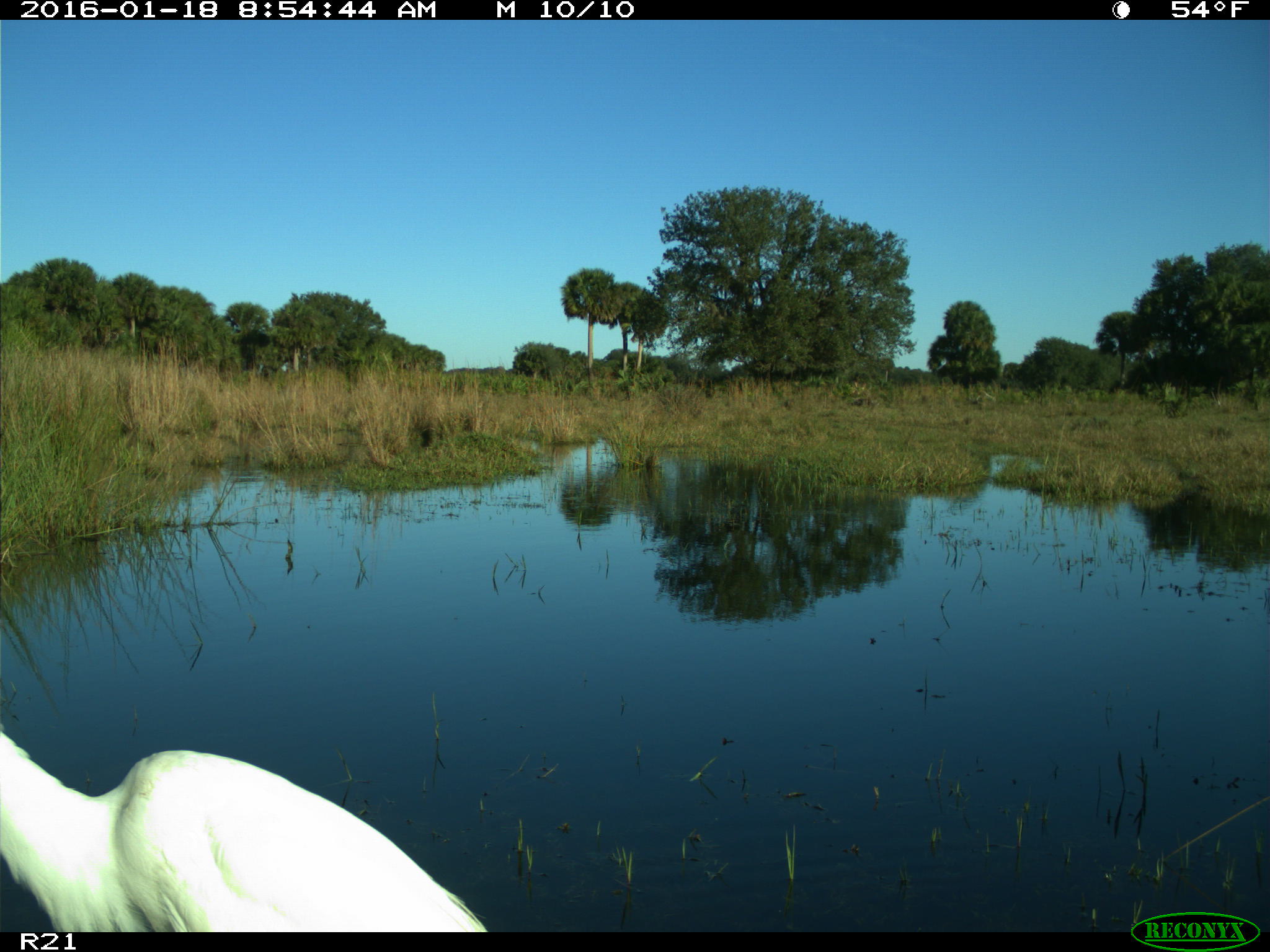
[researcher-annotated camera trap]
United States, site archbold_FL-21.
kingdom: Animalia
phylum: Chordata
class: Aves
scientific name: Aves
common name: birds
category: unidentified bird